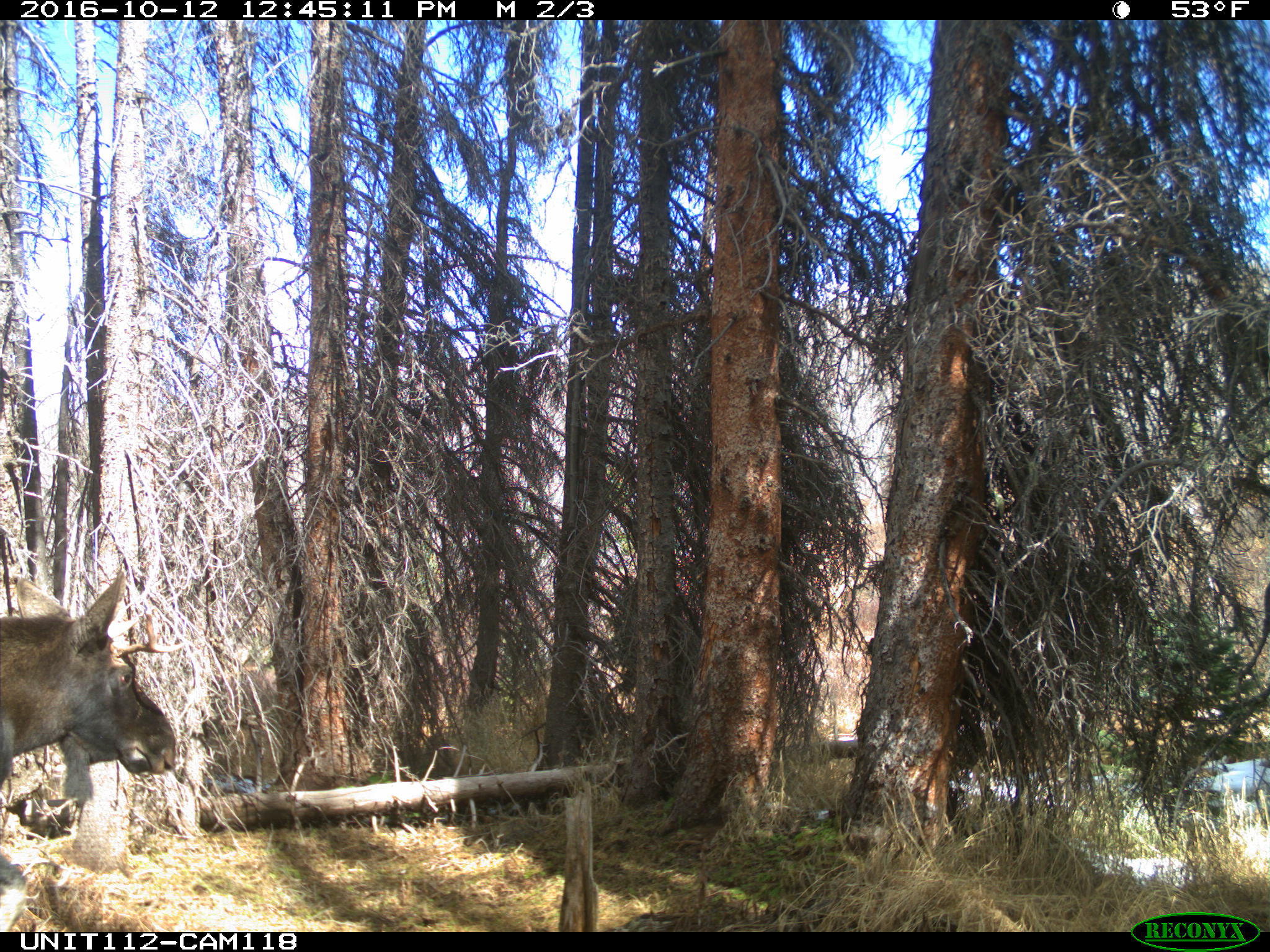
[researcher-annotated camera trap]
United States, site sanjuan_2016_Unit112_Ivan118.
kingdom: Animalia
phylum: Chordata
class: Mammalia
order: Artiodactyla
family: Cervidae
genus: Alces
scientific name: Alces alces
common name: moose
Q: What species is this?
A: Alces alces (moose).